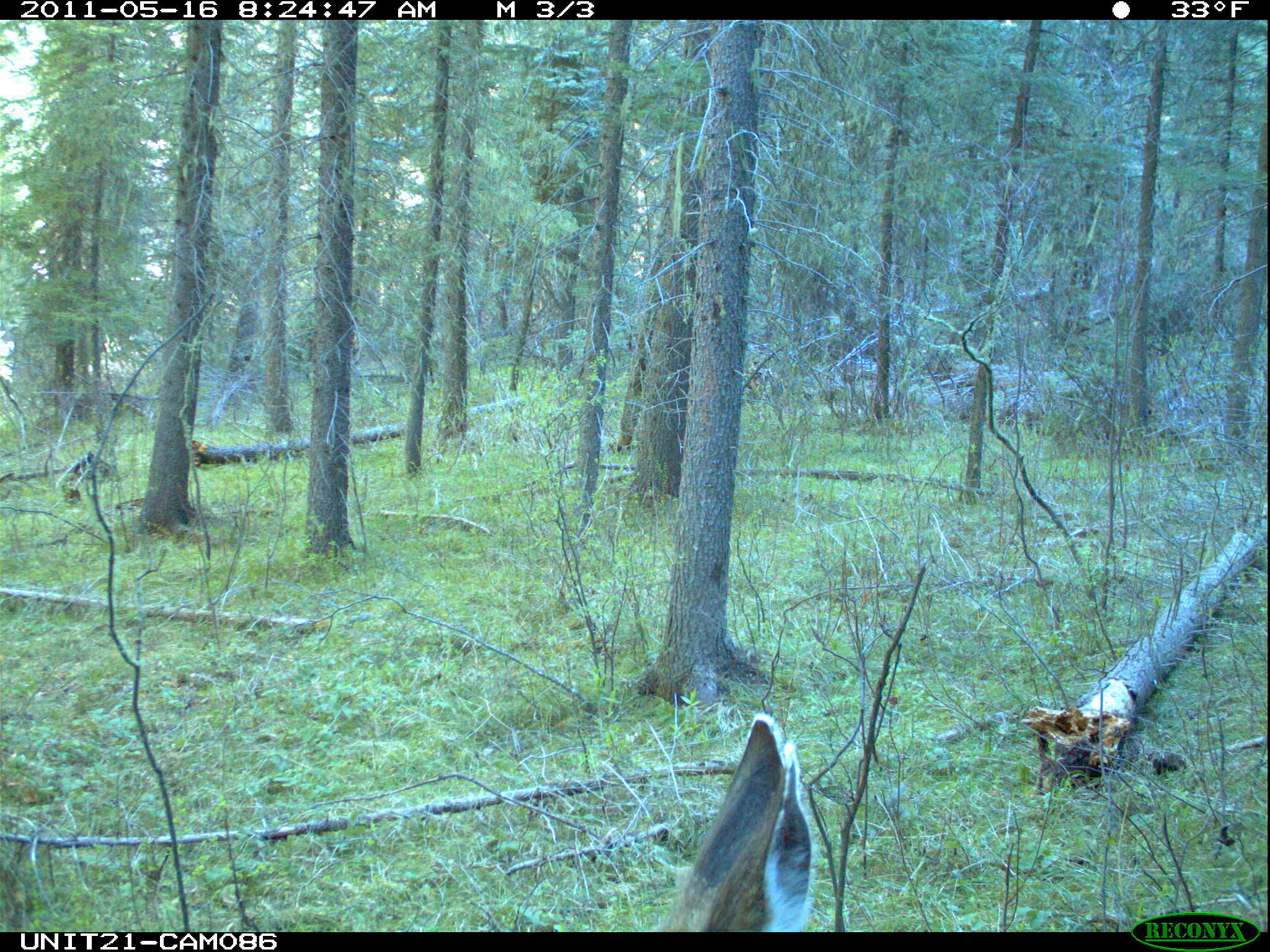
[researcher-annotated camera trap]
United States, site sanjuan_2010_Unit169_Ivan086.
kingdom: Animalia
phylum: Chordata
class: Mammalia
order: Artiodactyla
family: Cervidae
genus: Odocoileus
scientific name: Odocoileus hemionus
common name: mule deer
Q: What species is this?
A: Odocoileus hemionus (mule deer).